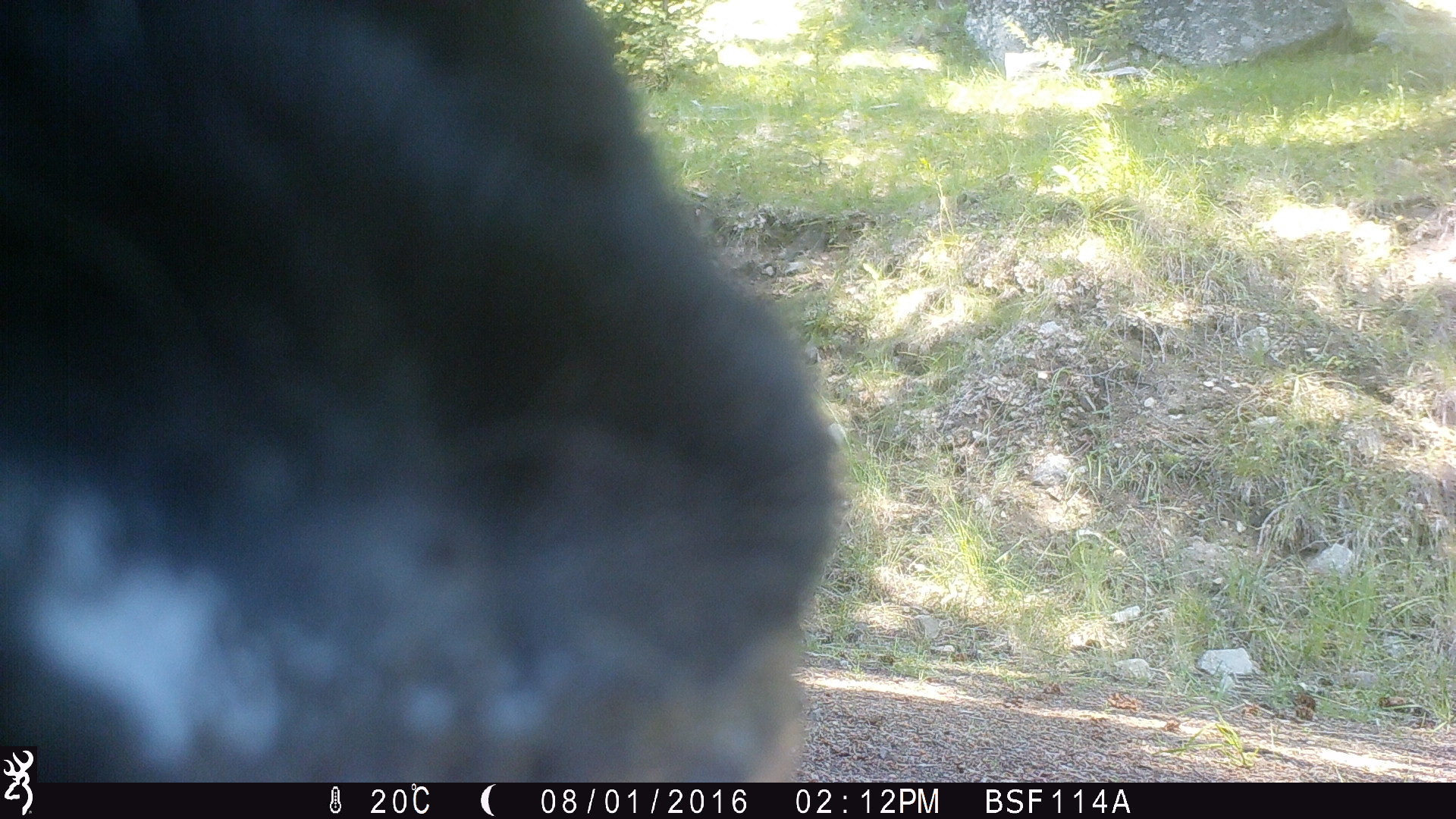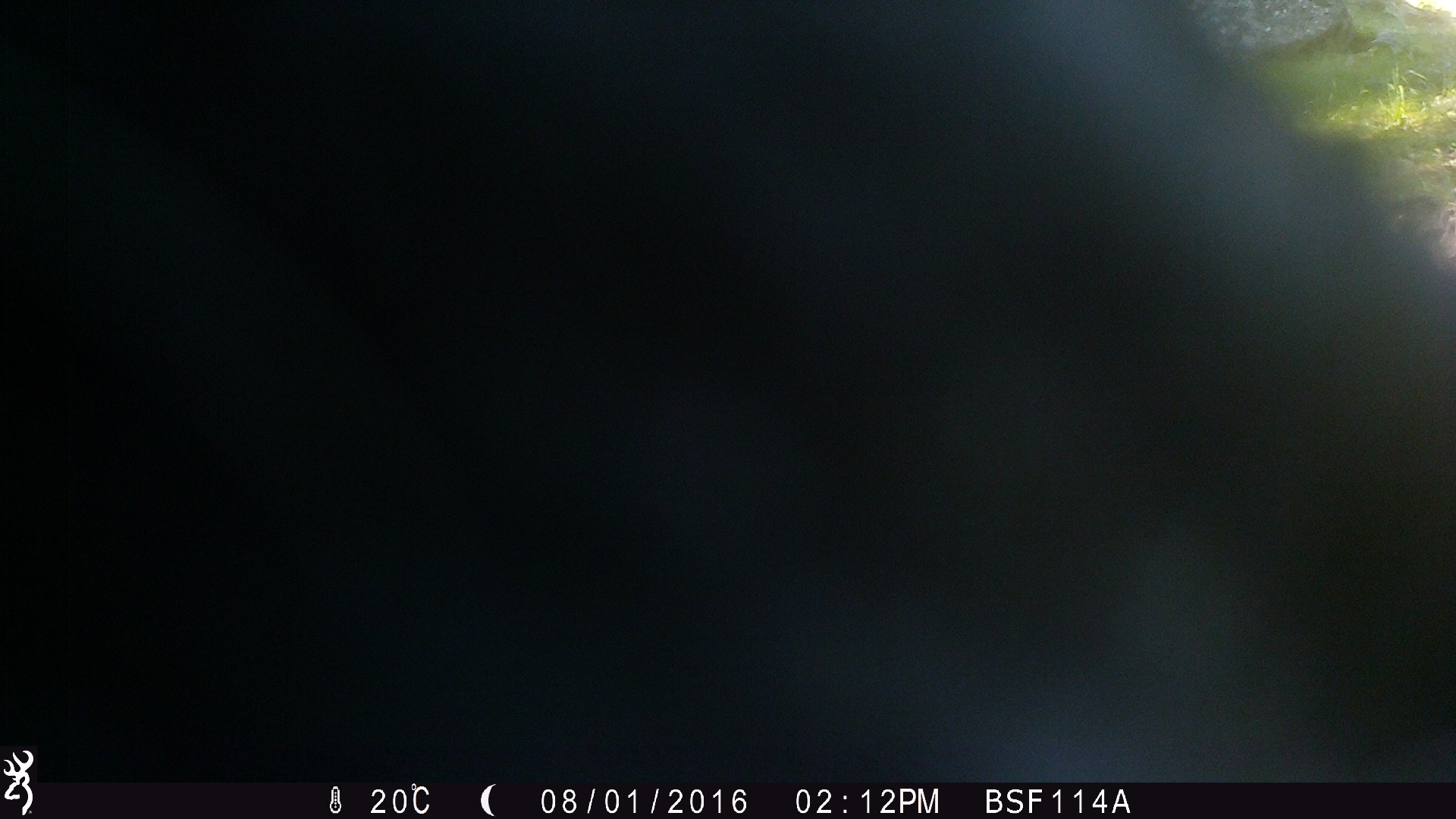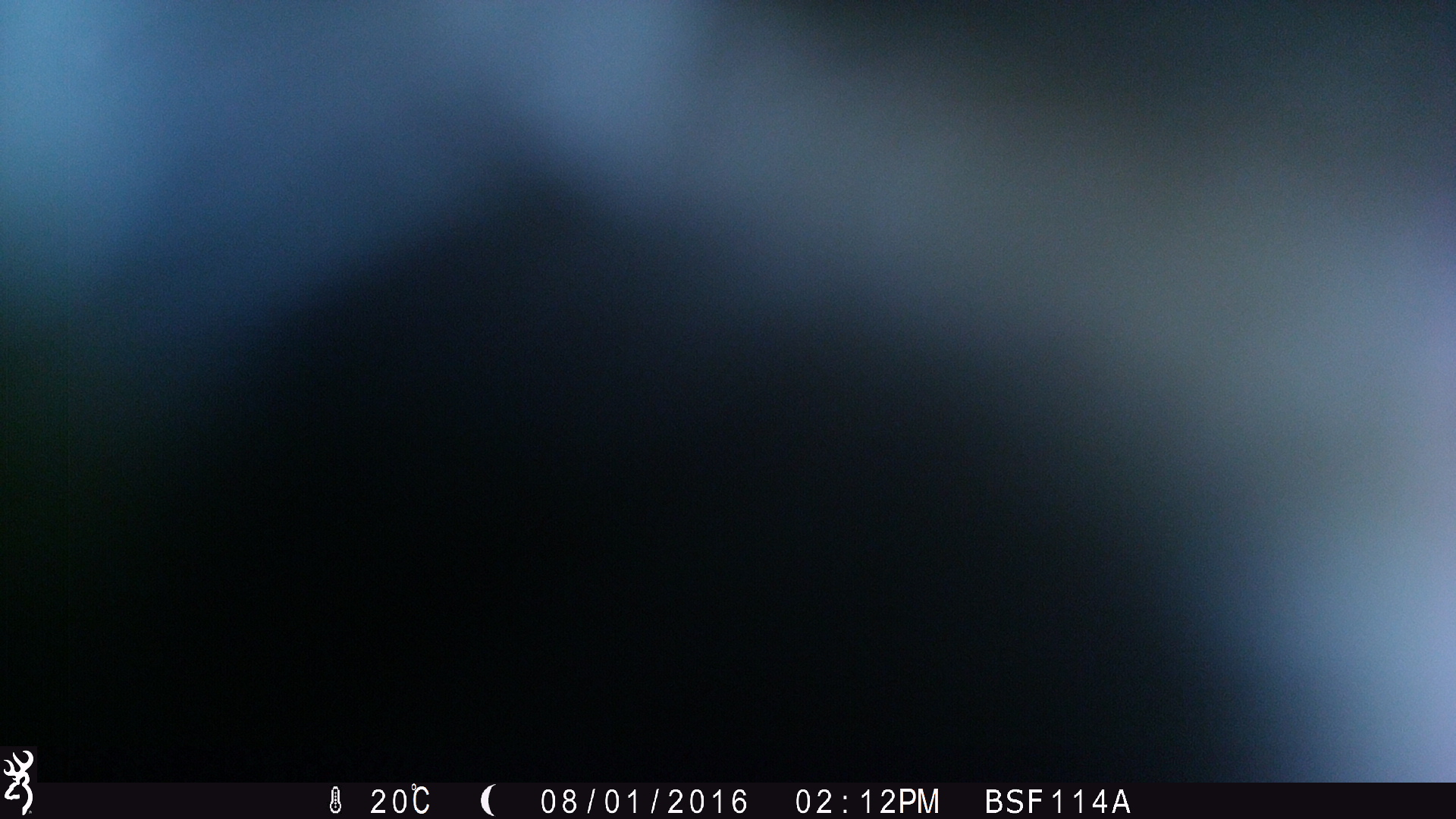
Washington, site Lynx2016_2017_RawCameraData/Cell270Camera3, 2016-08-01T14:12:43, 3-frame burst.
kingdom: Animalia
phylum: Chordata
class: Mammalia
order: Artiodactyla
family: Bovidae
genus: Bos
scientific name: Bos taurus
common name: domestic cattle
Domestic cattle (Bos taurus). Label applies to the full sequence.